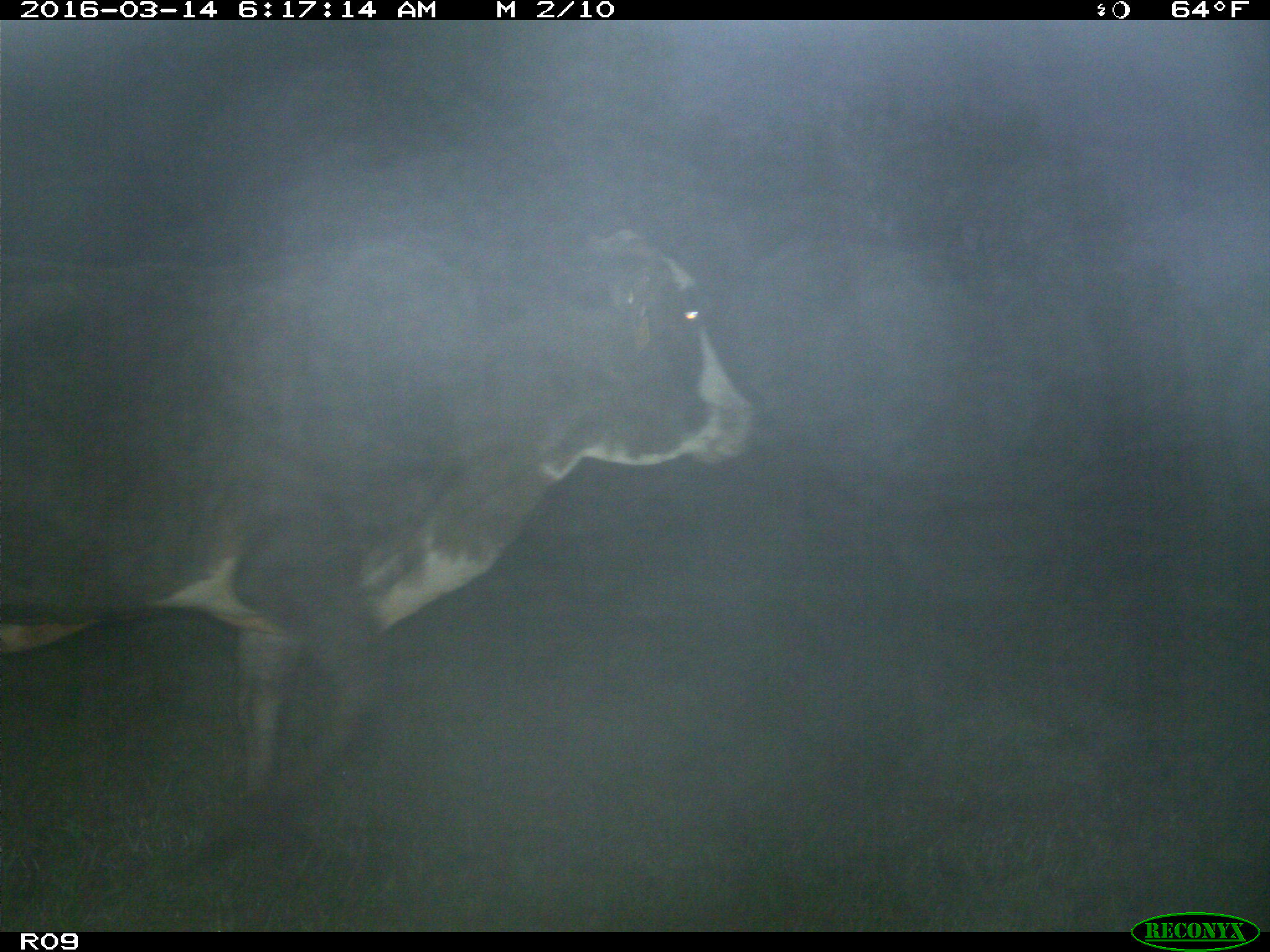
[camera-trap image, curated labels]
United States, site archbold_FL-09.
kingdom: Animalia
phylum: Chordata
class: Mammalia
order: Artiodactyla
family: Bovidae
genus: Bos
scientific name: Bos taurus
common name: domestic cow